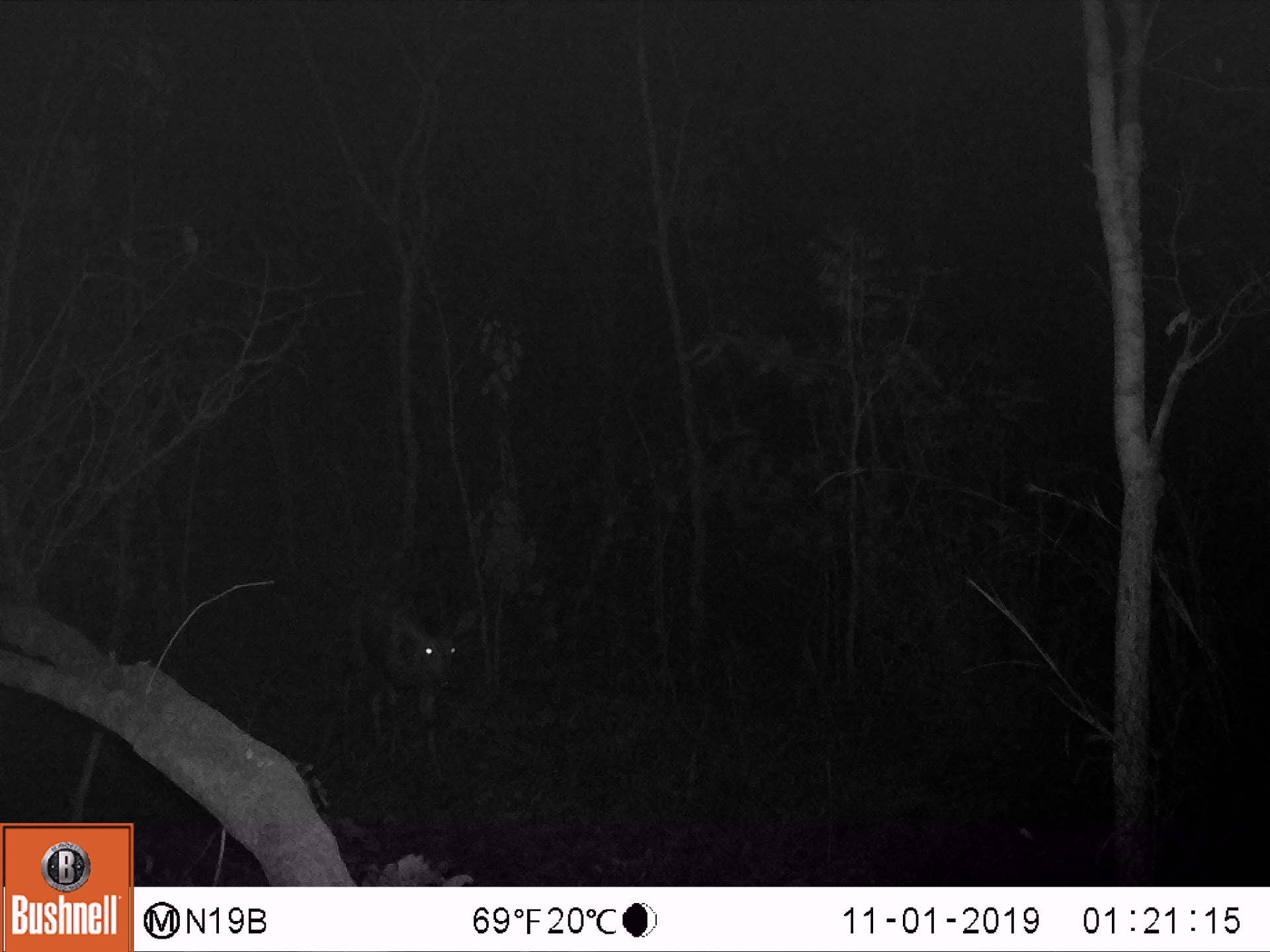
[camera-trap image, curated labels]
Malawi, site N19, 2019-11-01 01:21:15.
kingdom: Animalia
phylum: Chordata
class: Mammalia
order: Artiodactyla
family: Bovidae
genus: Tragelaphus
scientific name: Tragelaphus sylvaticus sylvaticus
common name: cape bushbuck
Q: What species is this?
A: Cape bushbuck (Tragelaphus sylvaticus sylvaticus).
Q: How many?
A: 1.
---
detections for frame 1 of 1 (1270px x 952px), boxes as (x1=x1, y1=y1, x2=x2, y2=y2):
cape bushbuck: (x1=334, y1=568, x2=476, y2=782)